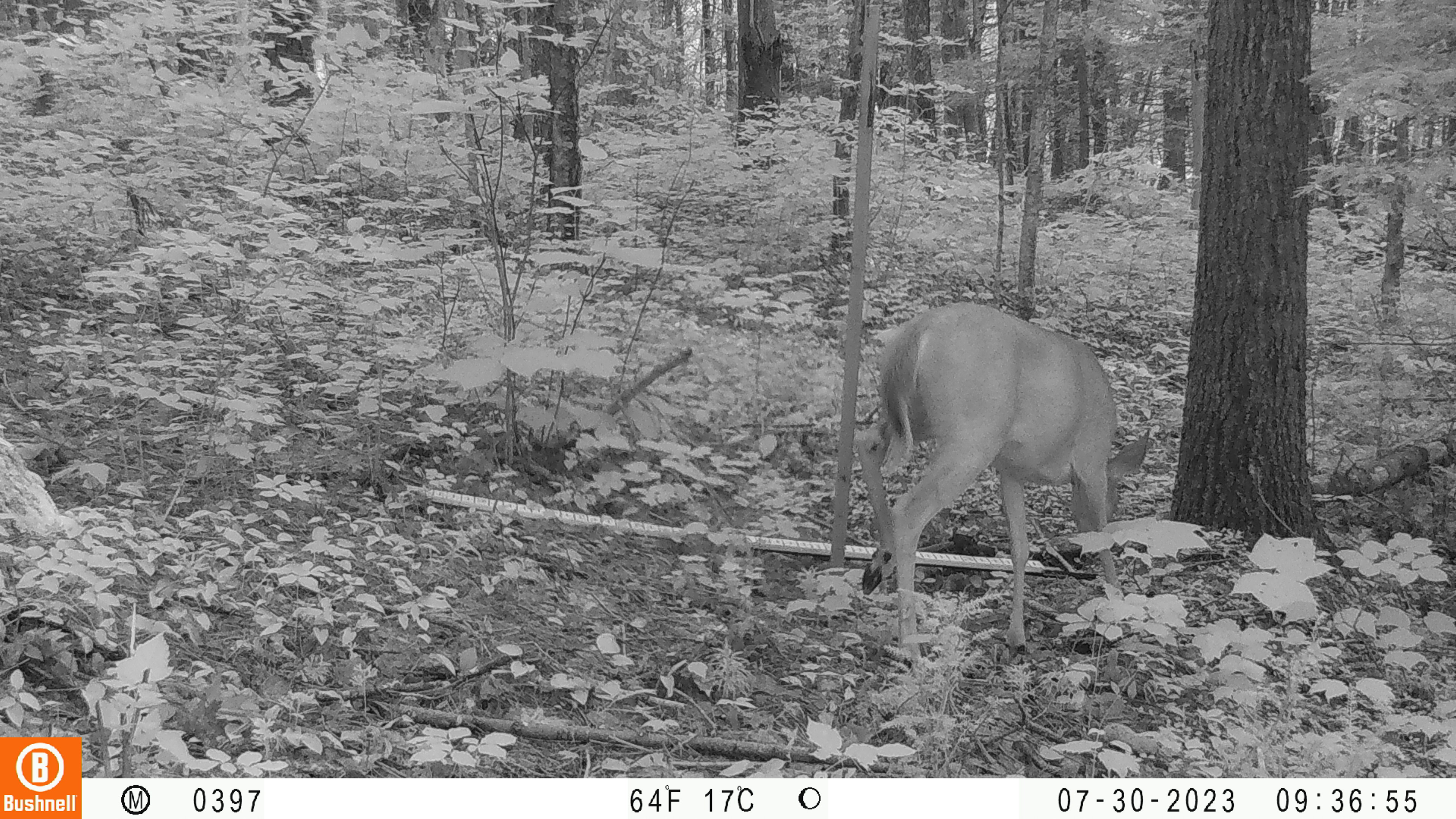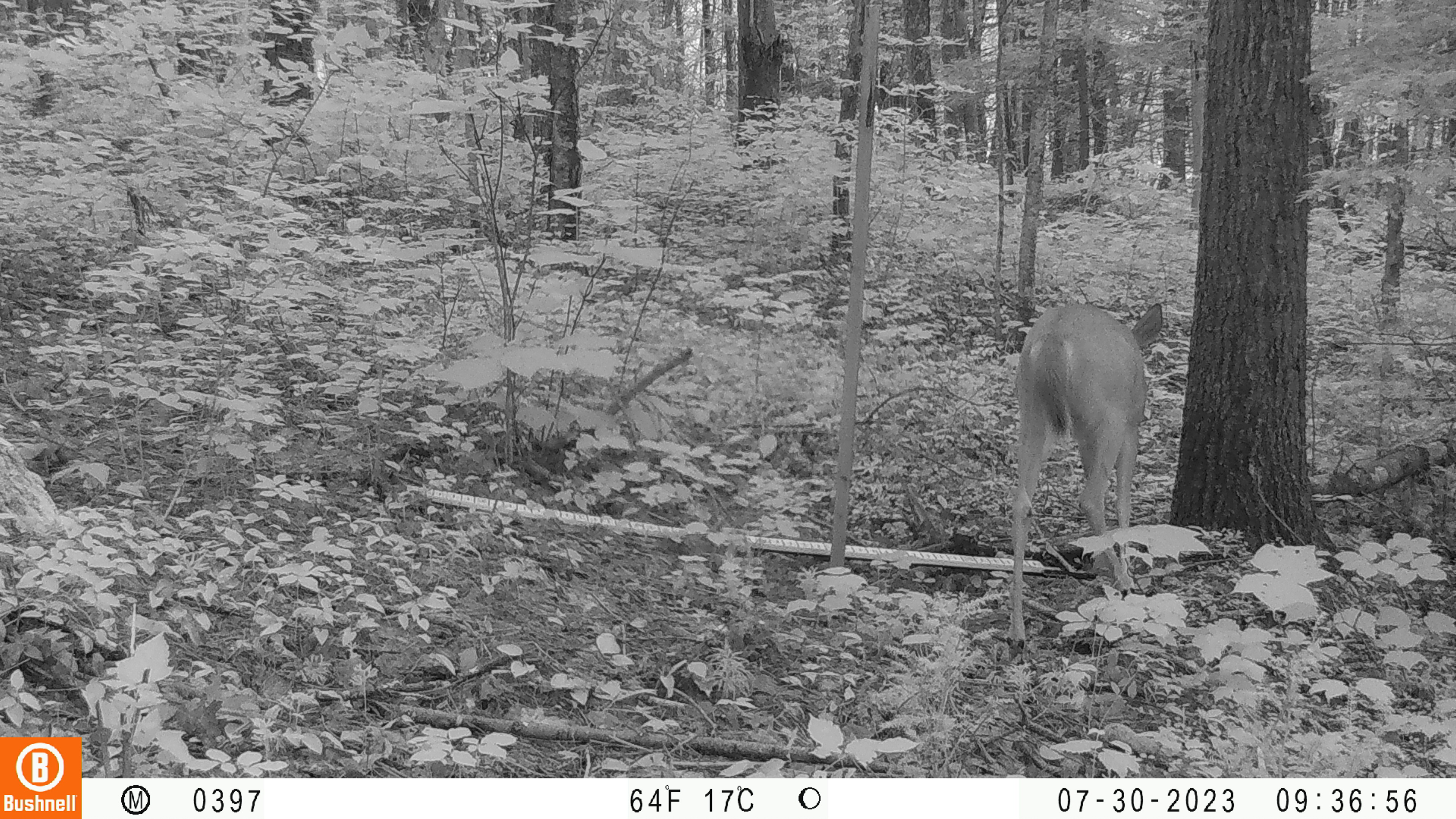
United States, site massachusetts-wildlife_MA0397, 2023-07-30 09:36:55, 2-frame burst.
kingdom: Animalia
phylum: Chordata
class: Mammalia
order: Artiodactyla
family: Cervidae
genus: Odocoileus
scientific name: Odocoileus virginianus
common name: white-tailed deer